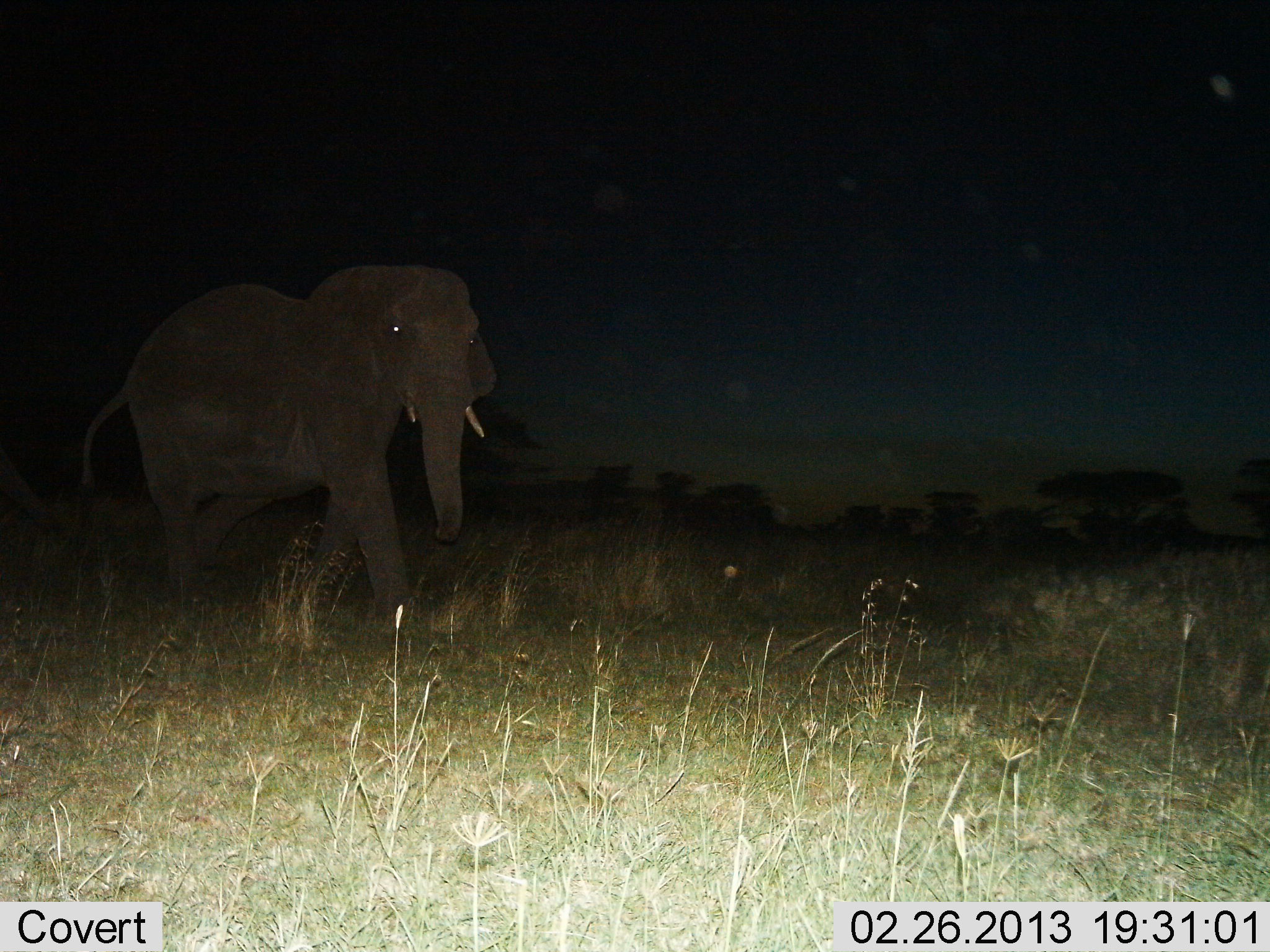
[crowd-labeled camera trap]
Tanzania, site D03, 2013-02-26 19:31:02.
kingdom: Animalia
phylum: Chordata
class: Mammalia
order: Proboscidea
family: Elephantidae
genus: Loxodonta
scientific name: Loxodonta africana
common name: african bush elephant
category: elephant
Elephant (african bush elephant) (Loxodonta africana), count 1. Behavior (volunteer vote fractions): standing 21%, resting 0%, moving 75%, interacting 0%. Young present (vote fraction): 0%. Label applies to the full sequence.